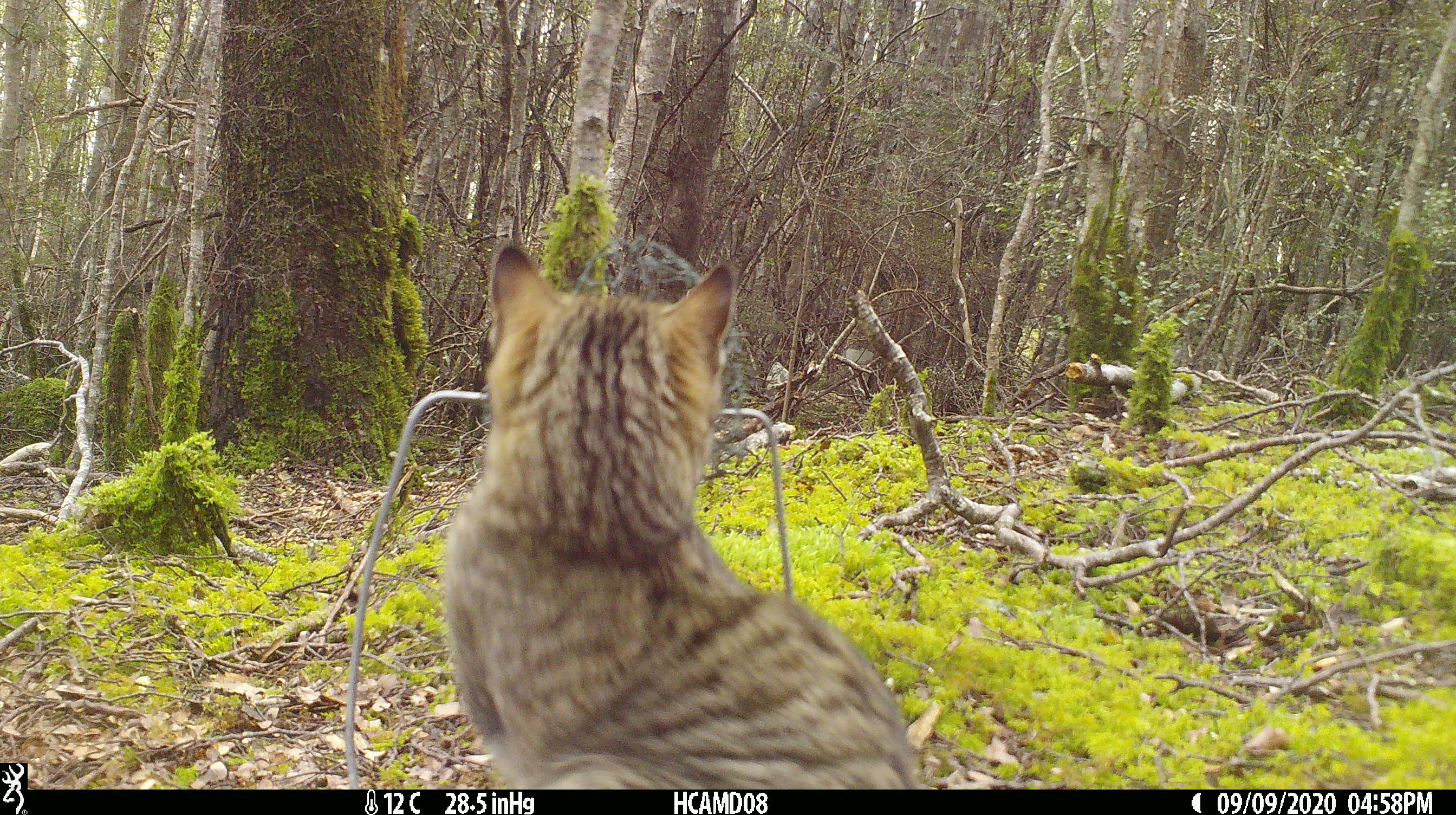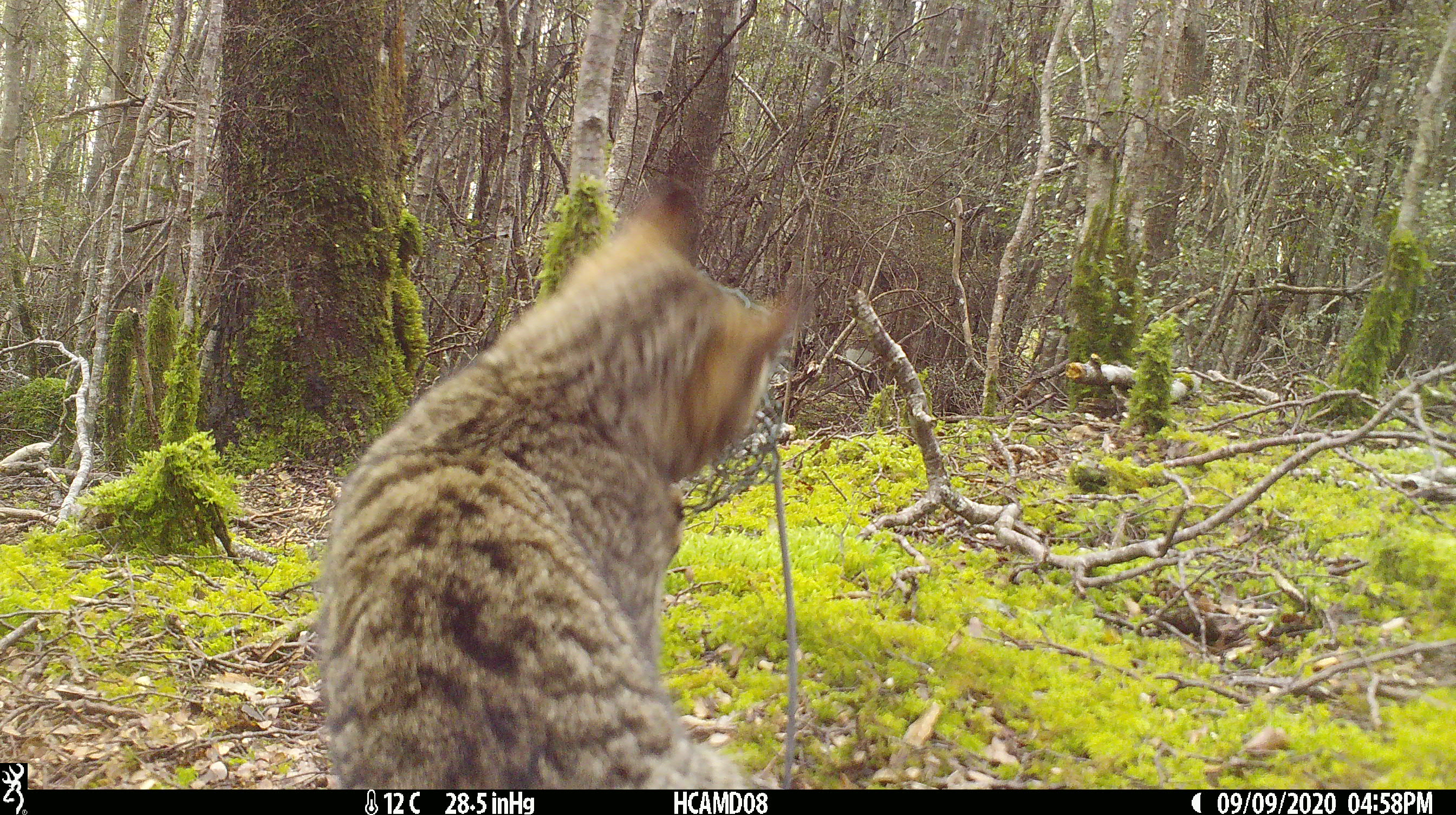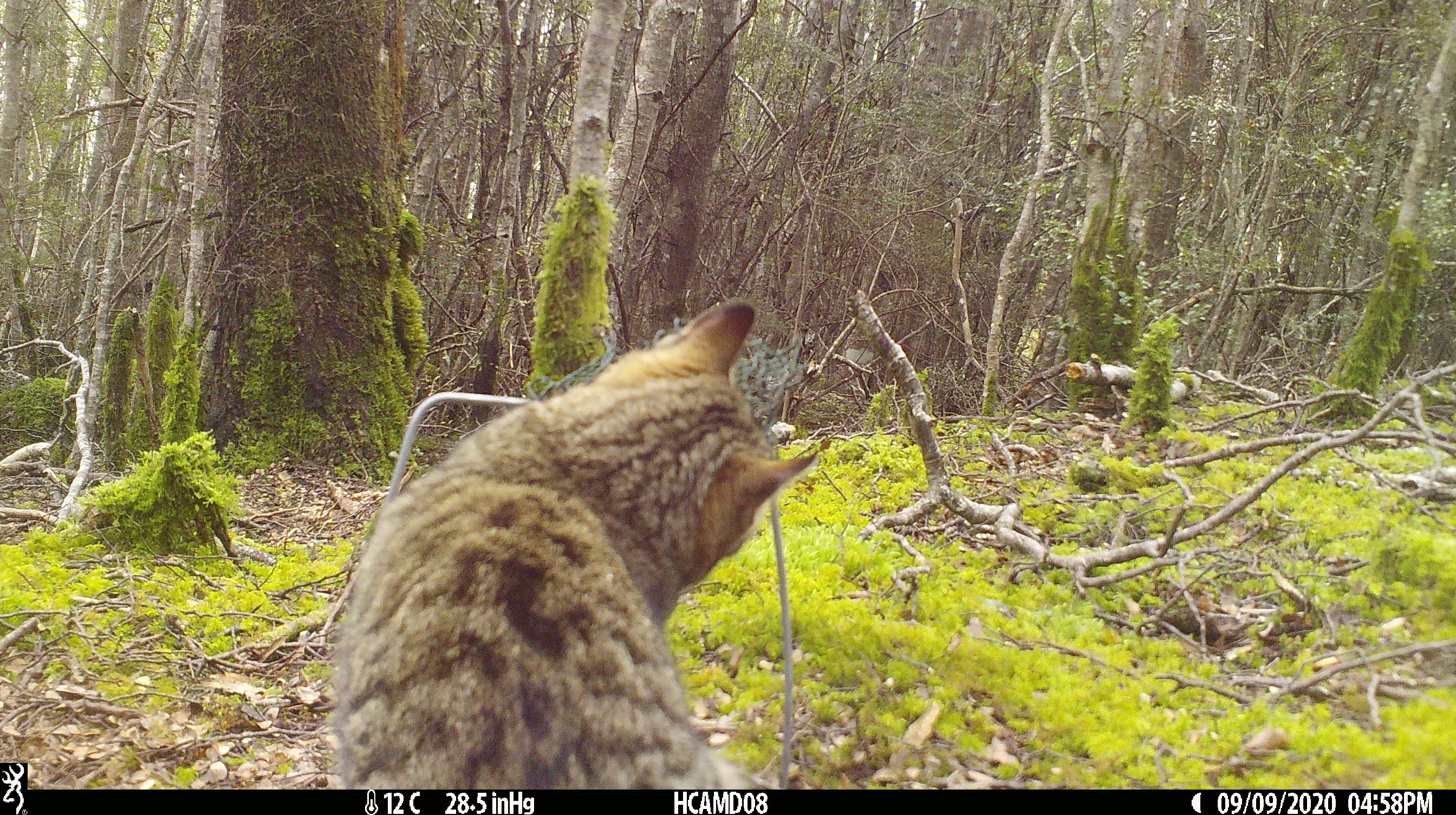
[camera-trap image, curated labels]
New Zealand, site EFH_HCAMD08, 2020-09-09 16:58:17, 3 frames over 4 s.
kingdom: Animalia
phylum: Chordata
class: Mammalia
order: Carnivora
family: Felidae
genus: Felis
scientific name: Felis catus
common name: domestic cat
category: cat